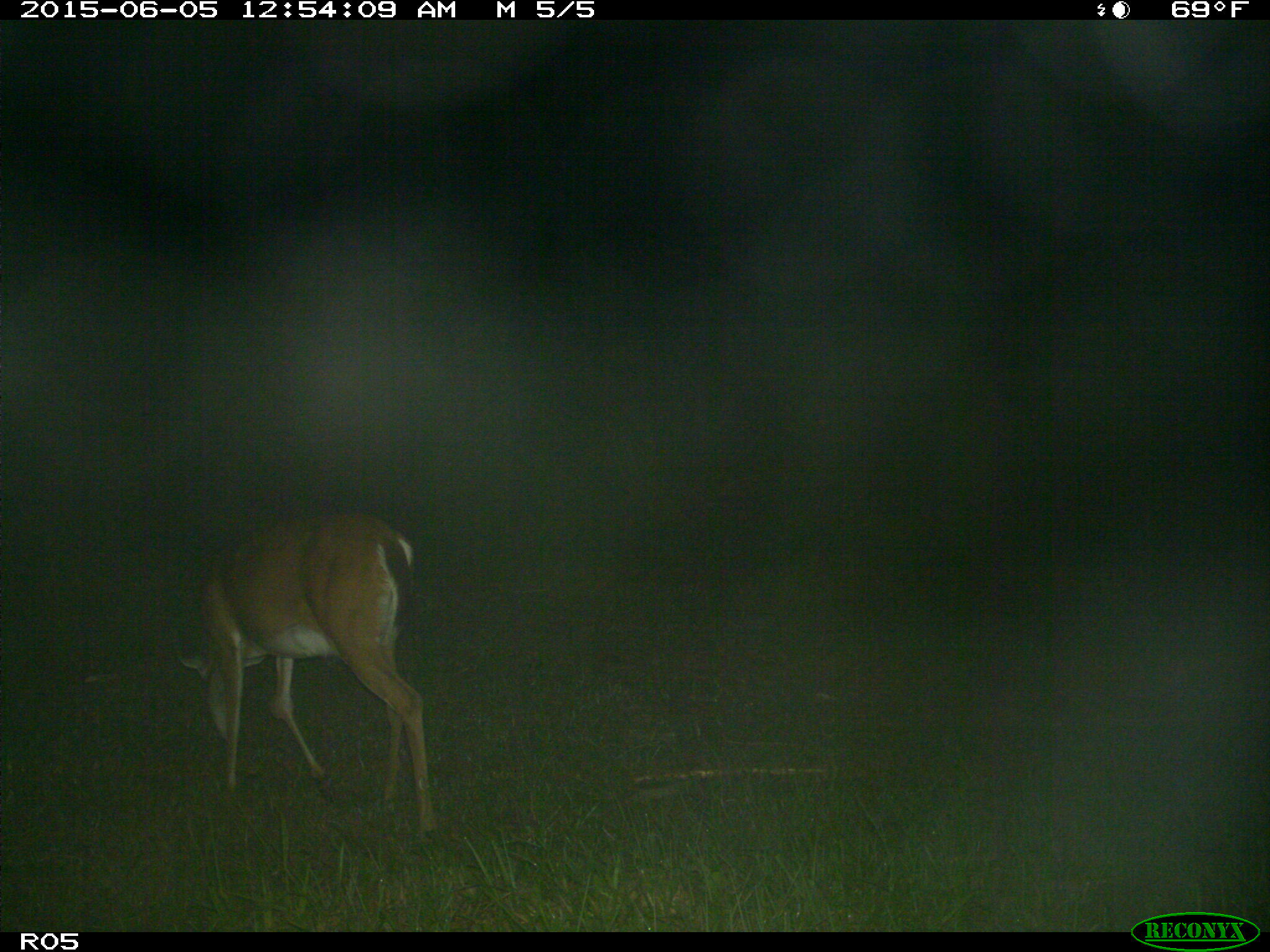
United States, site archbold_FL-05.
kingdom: Animalia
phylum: Chordata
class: Mammalia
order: Artiodactyla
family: Cervidae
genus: Odocoileus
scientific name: Odocoileus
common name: deer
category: unidentified deer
Unidentified deer (deer) (Odocoileus).